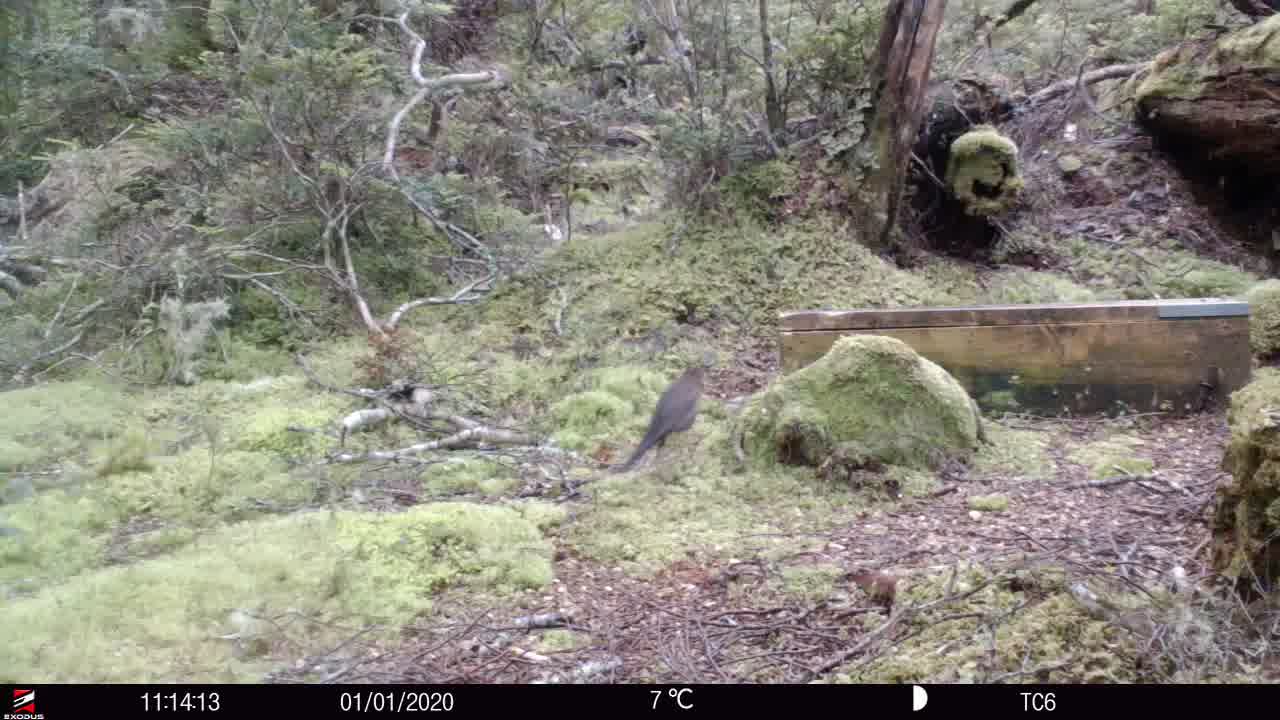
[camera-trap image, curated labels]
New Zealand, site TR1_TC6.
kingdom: Animalia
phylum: Chordata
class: Aves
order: Passeriformes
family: Turdidae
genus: Turdus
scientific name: Turdus merula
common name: eurasian blackbird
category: blackbird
Blackbird (eurasian blackbird) (Turdus merula).